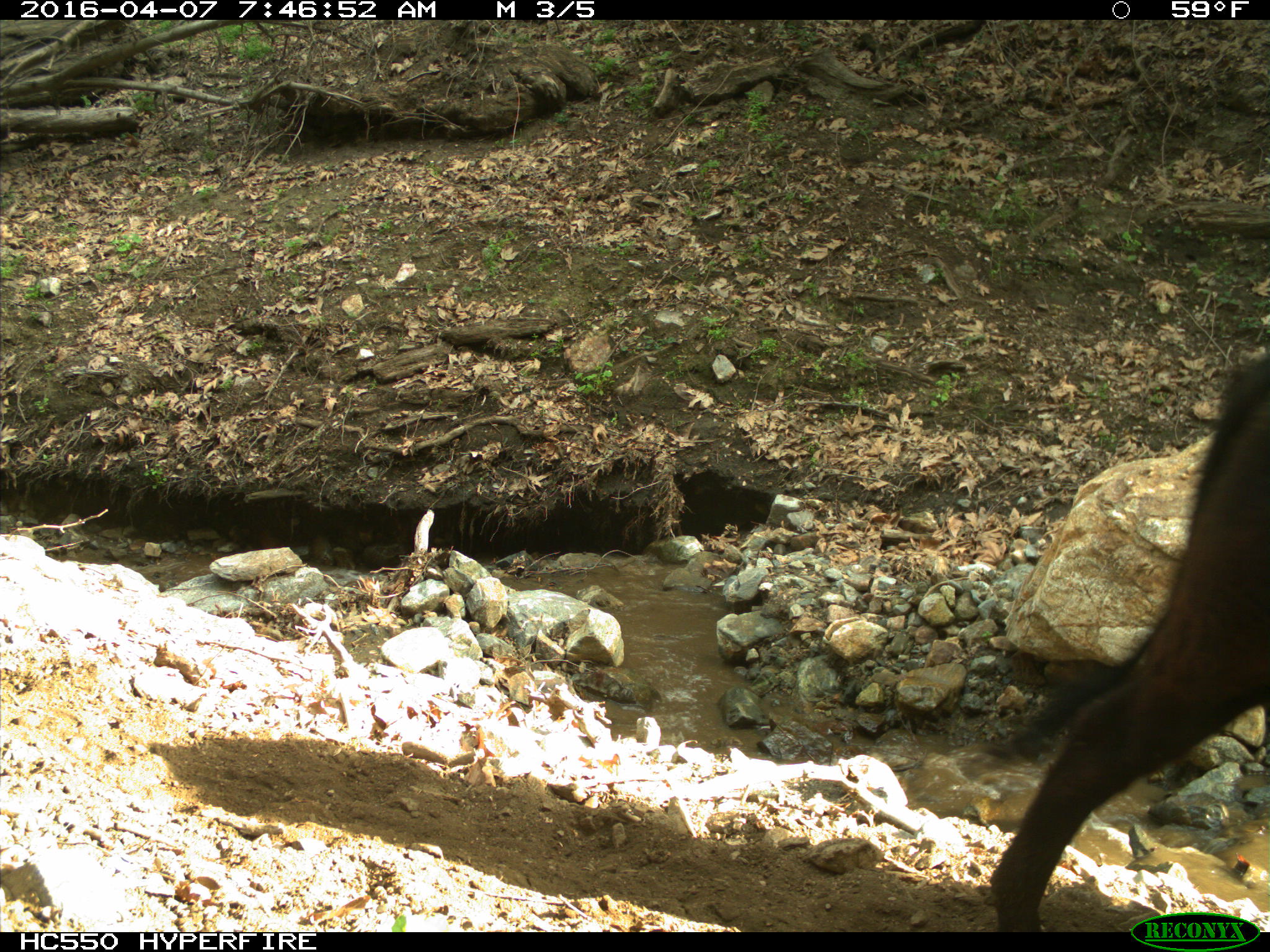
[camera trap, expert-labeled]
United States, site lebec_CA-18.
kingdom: Animalia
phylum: Chordata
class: Mammalia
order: Artiodactyla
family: Bovidae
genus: Bos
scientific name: Bos taurus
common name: domestic cow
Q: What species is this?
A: Bos taurus (domestic cow).